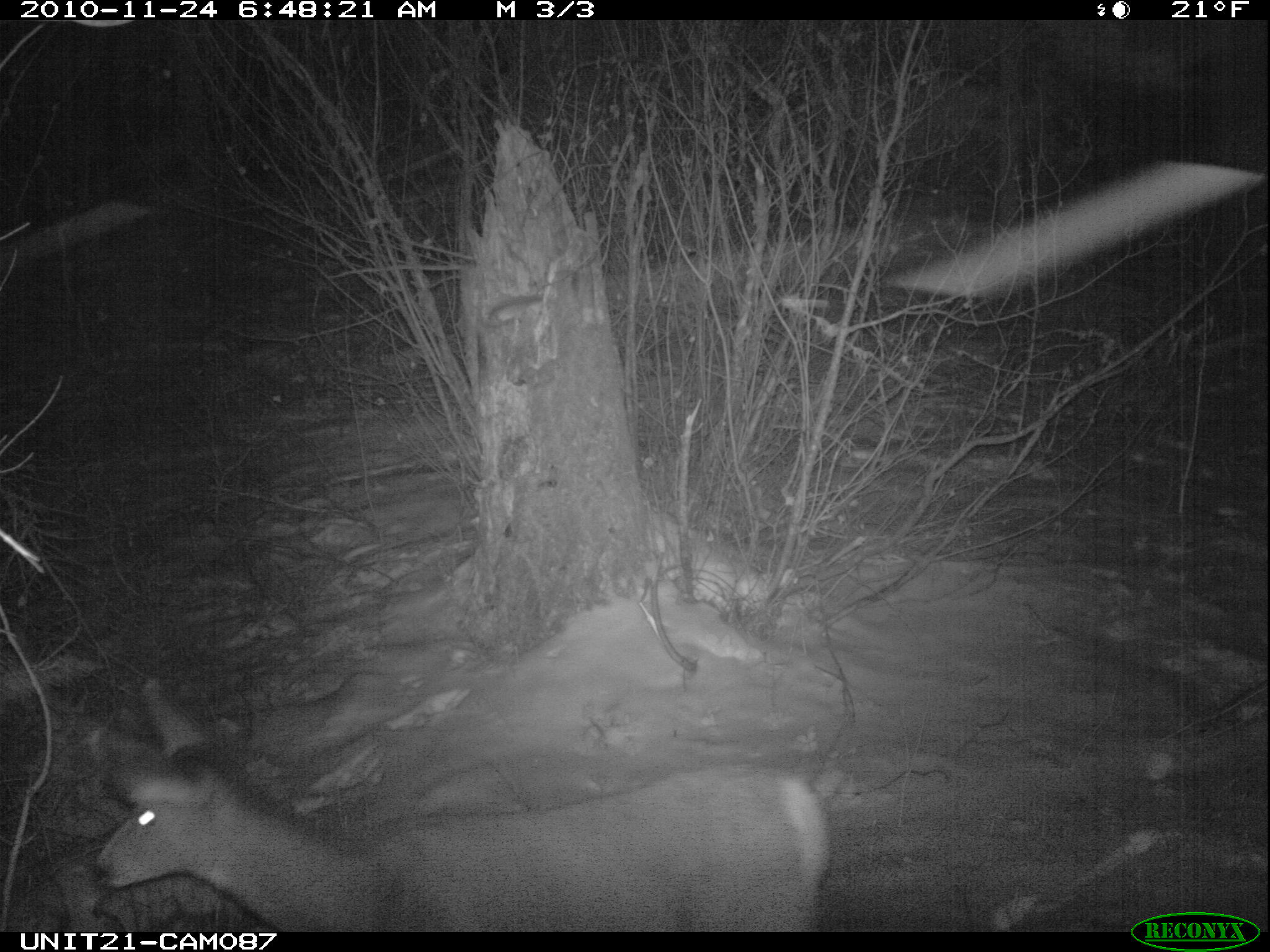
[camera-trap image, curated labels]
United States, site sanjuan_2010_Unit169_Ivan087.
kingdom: Animalia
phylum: Chordata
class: Mammalia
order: Artiodactyla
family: Cervidae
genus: Odocoileus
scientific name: Odocoileus hemionus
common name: mule deer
Odocoileus hemionus (mule deer).